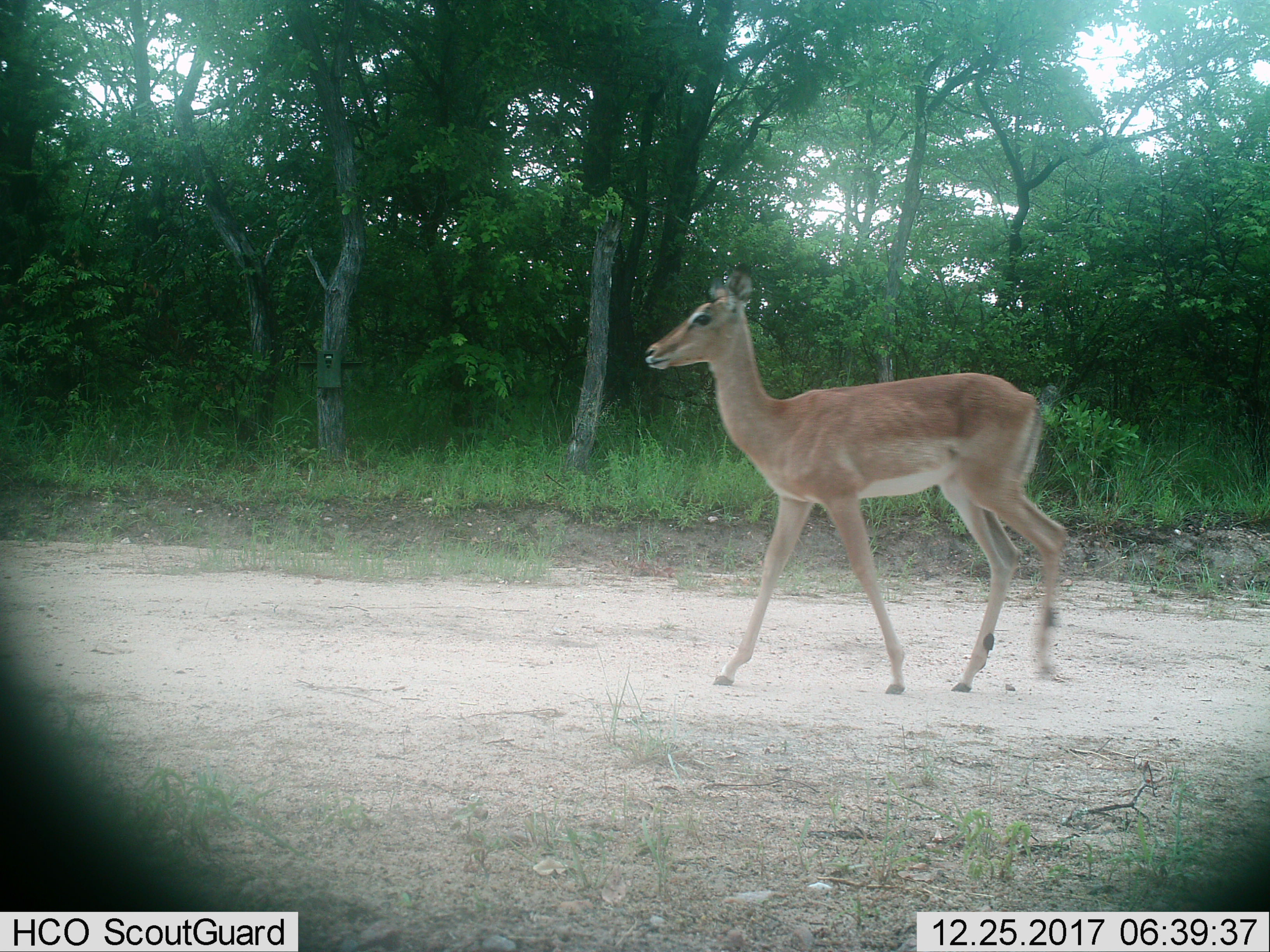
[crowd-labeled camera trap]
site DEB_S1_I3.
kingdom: Animalia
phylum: Chordata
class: Mammalia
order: Artiodactyla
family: Bovidae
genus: Aepyceros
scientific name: Aepyceros melampus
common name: impala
Impala (Aepyceros melampus), count 1. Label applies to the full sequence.